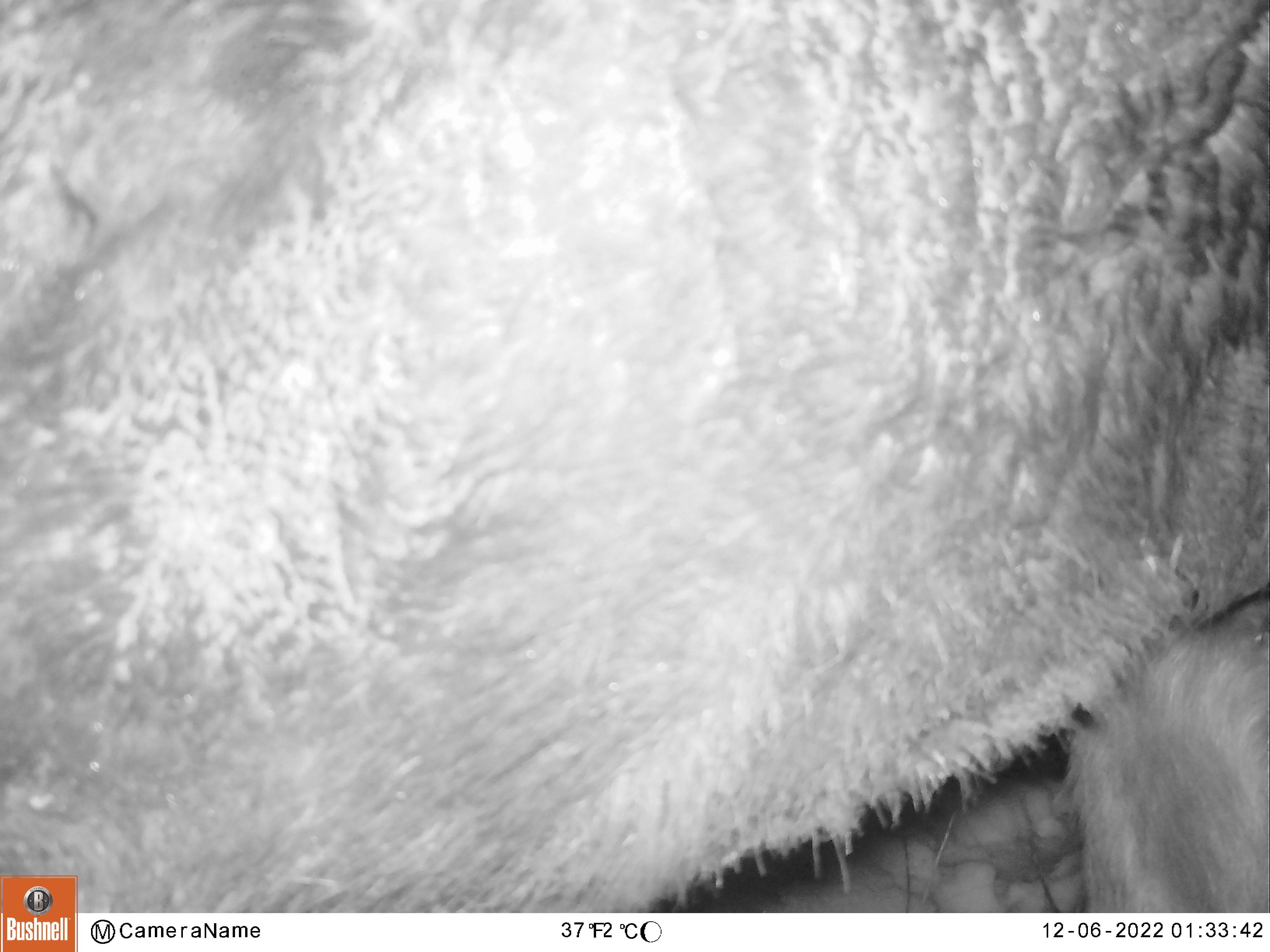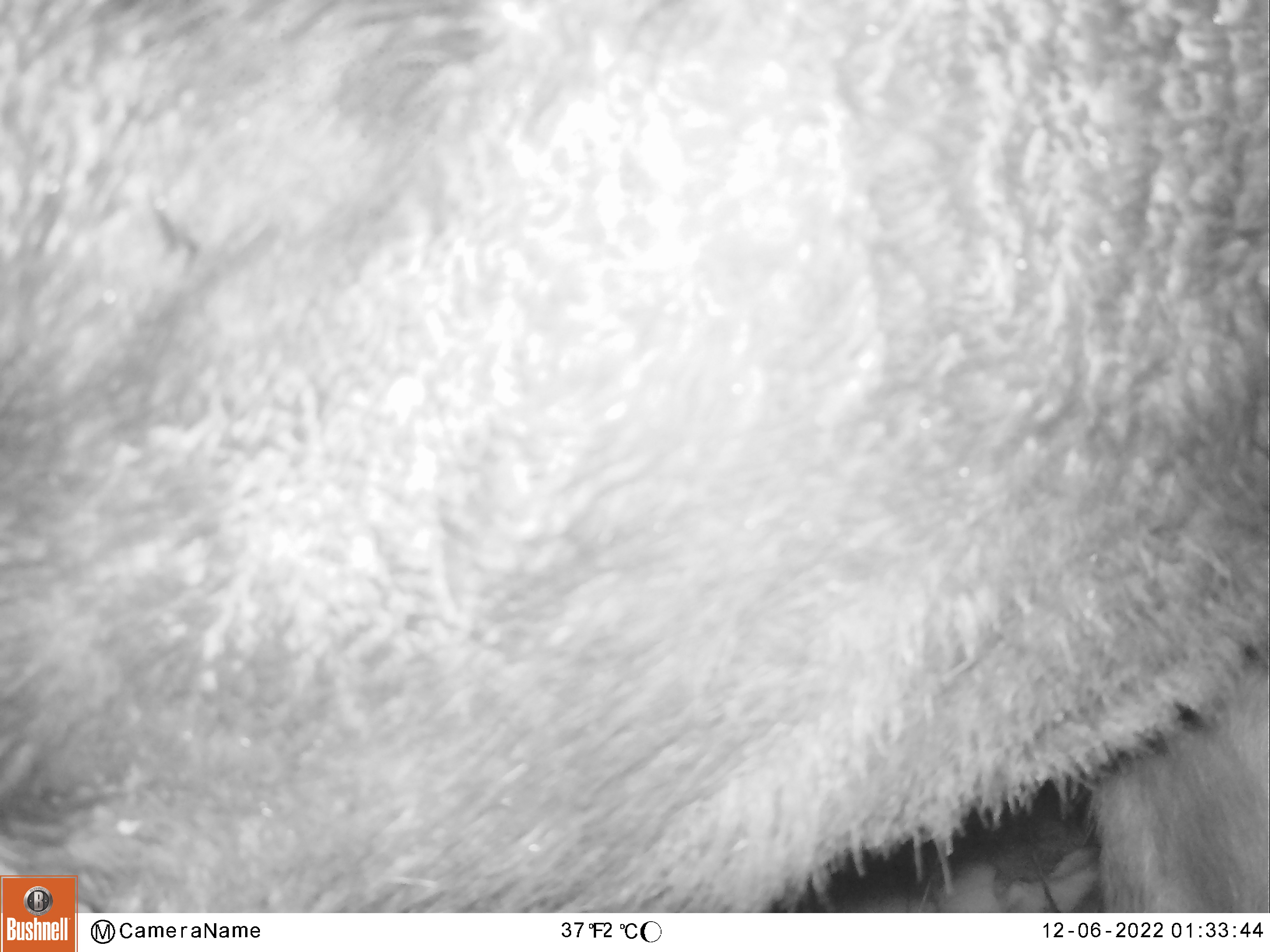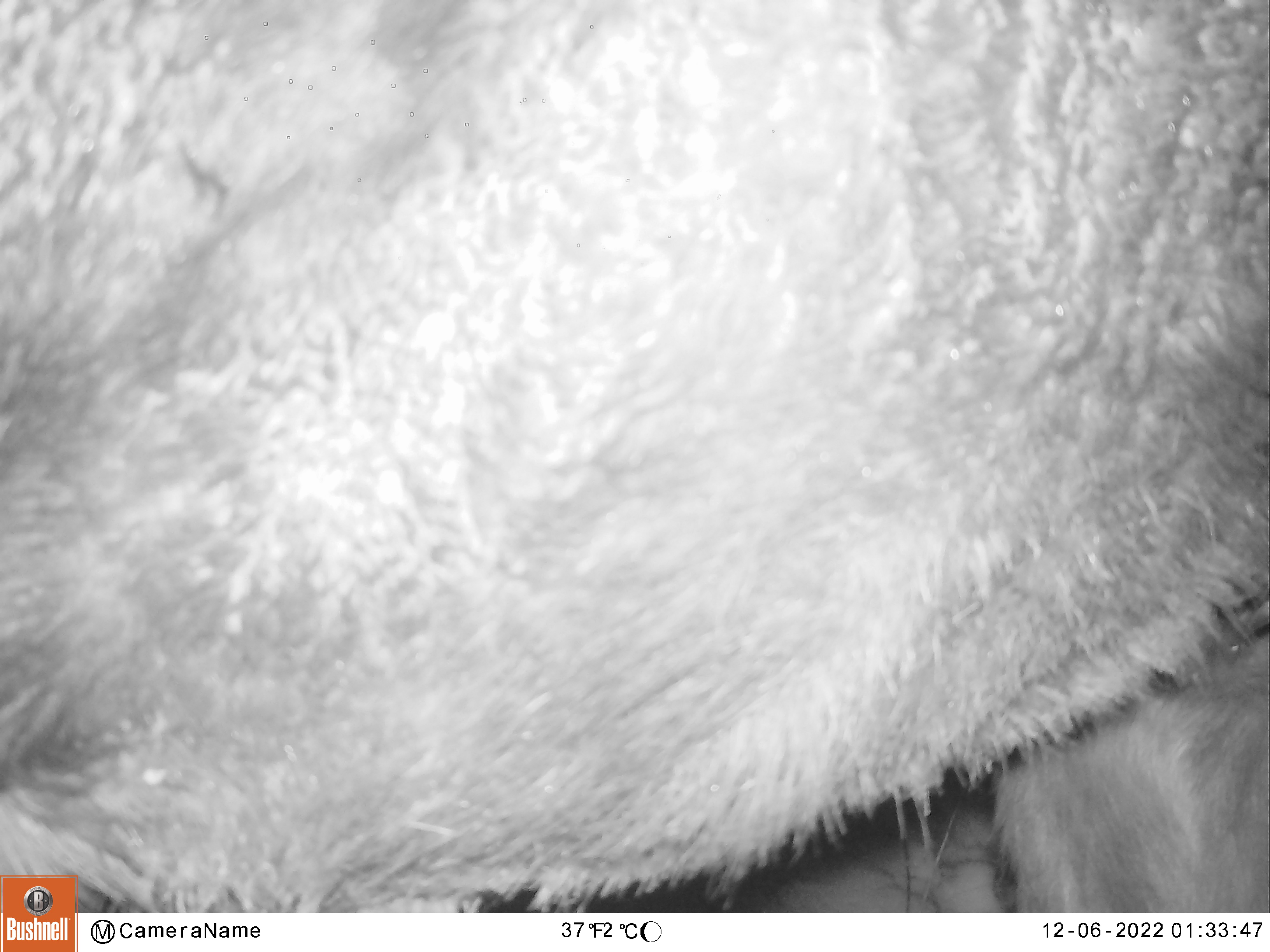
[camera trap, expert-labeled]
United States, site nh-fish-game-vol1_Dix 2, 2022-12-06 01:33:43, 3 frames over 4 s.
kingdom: Animalia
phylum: Chordata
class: Mammalia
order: Artiodactyla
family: Cervidae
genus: Alces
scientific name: Alces alces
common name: moose